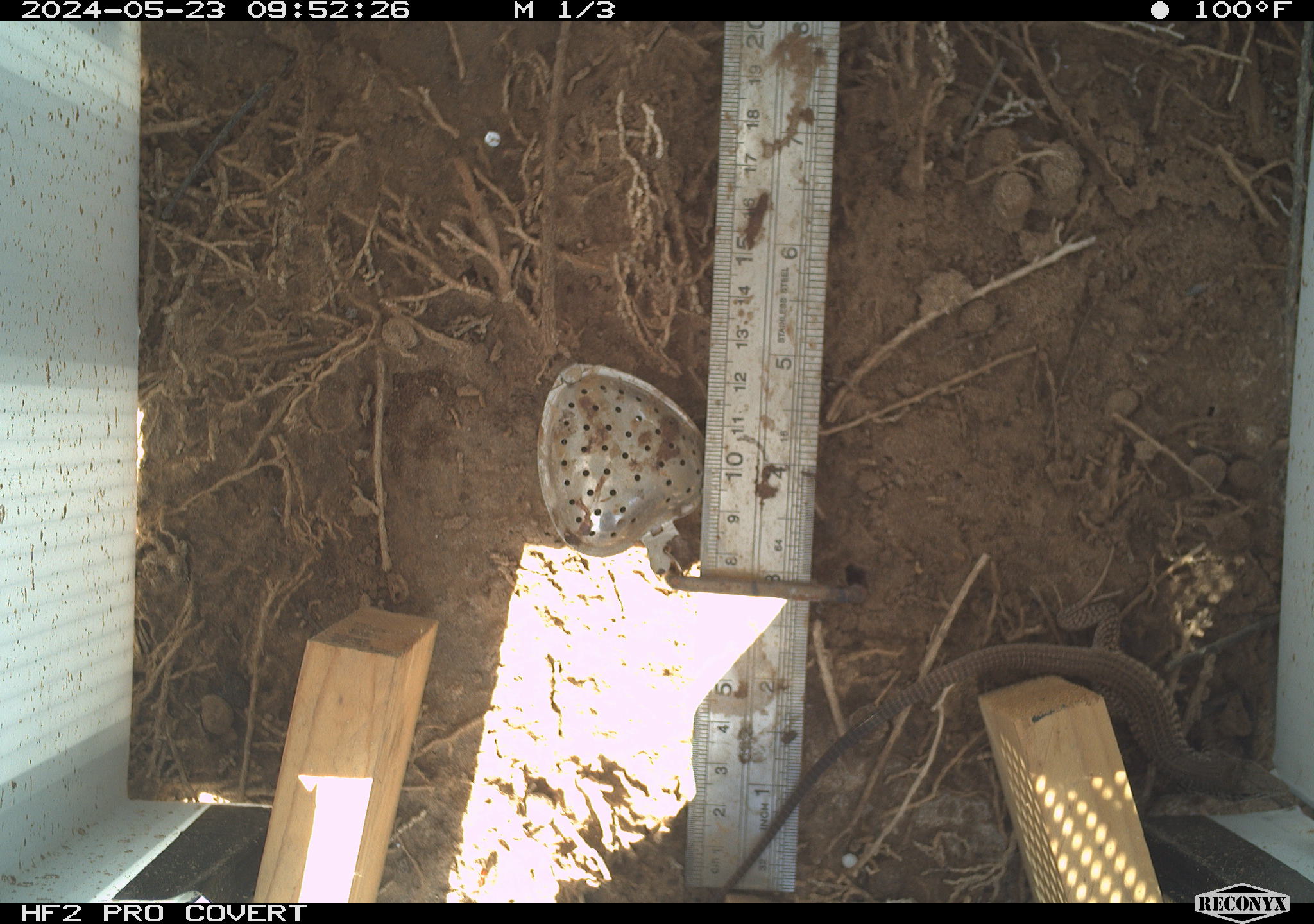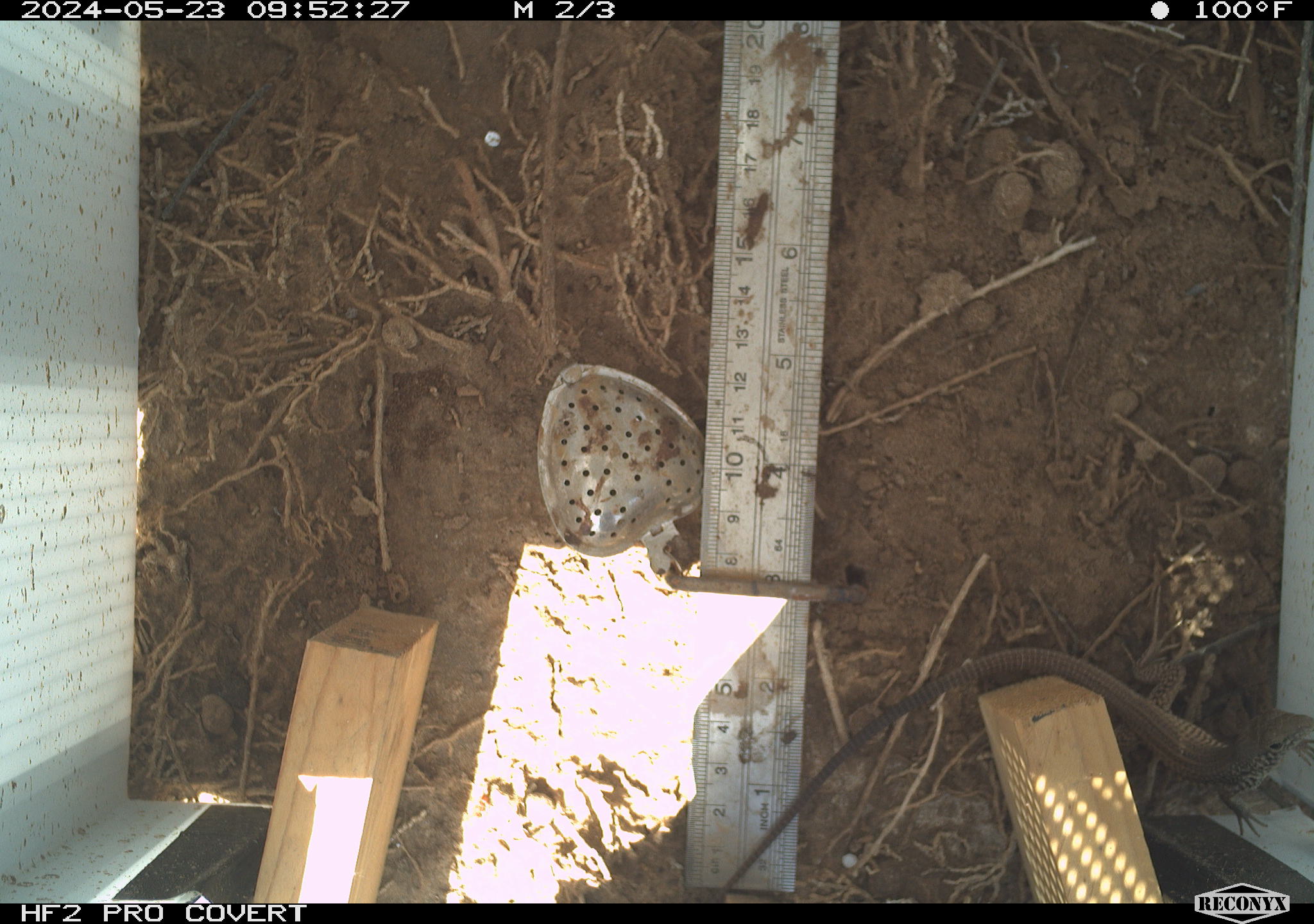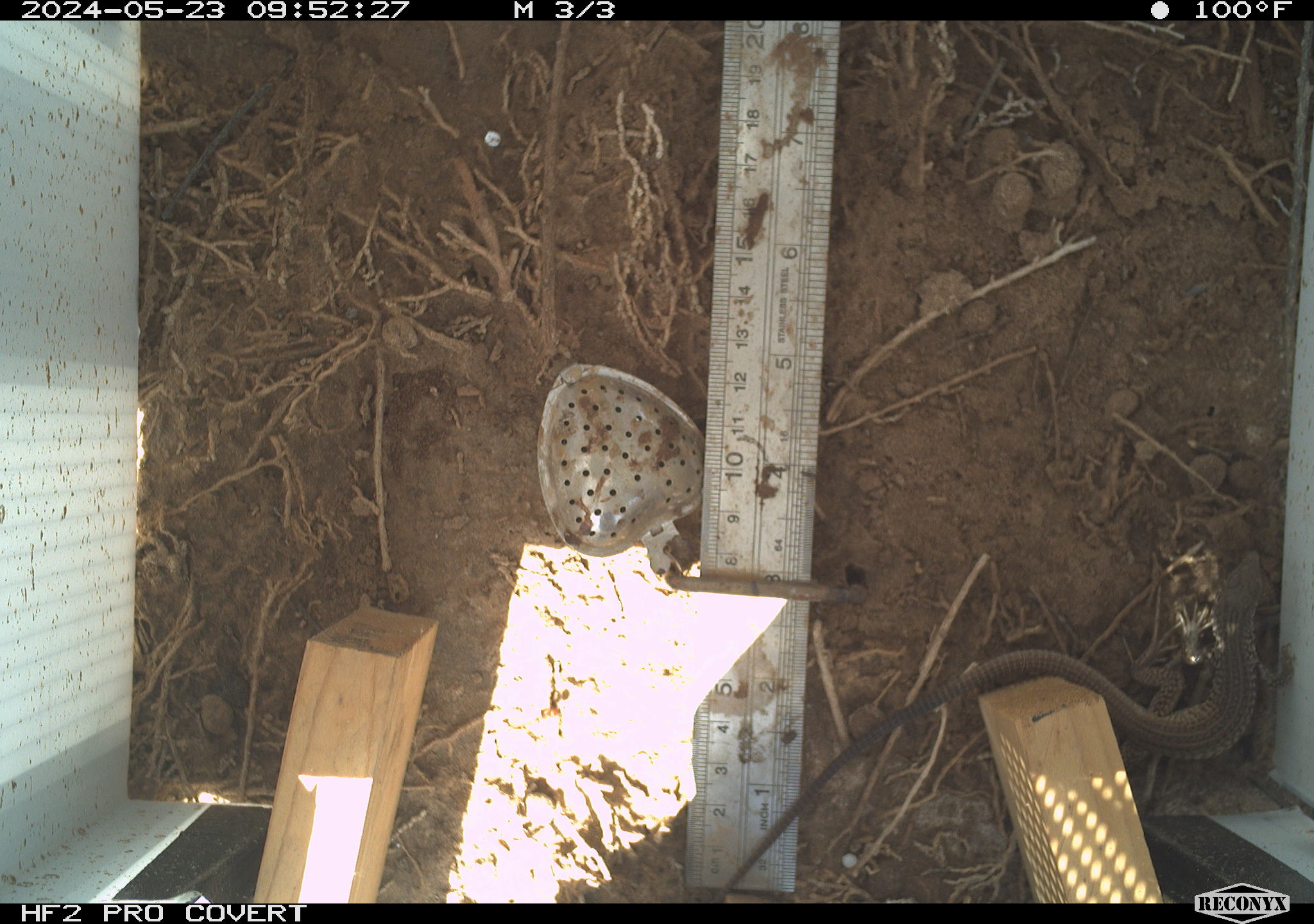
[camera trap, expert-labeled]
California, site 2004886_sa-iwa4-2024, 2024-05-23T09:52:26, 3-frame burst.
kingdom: Animalia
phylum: Chordata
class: Reptilia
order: Squamata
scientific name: Squamata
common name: lizards and snakes